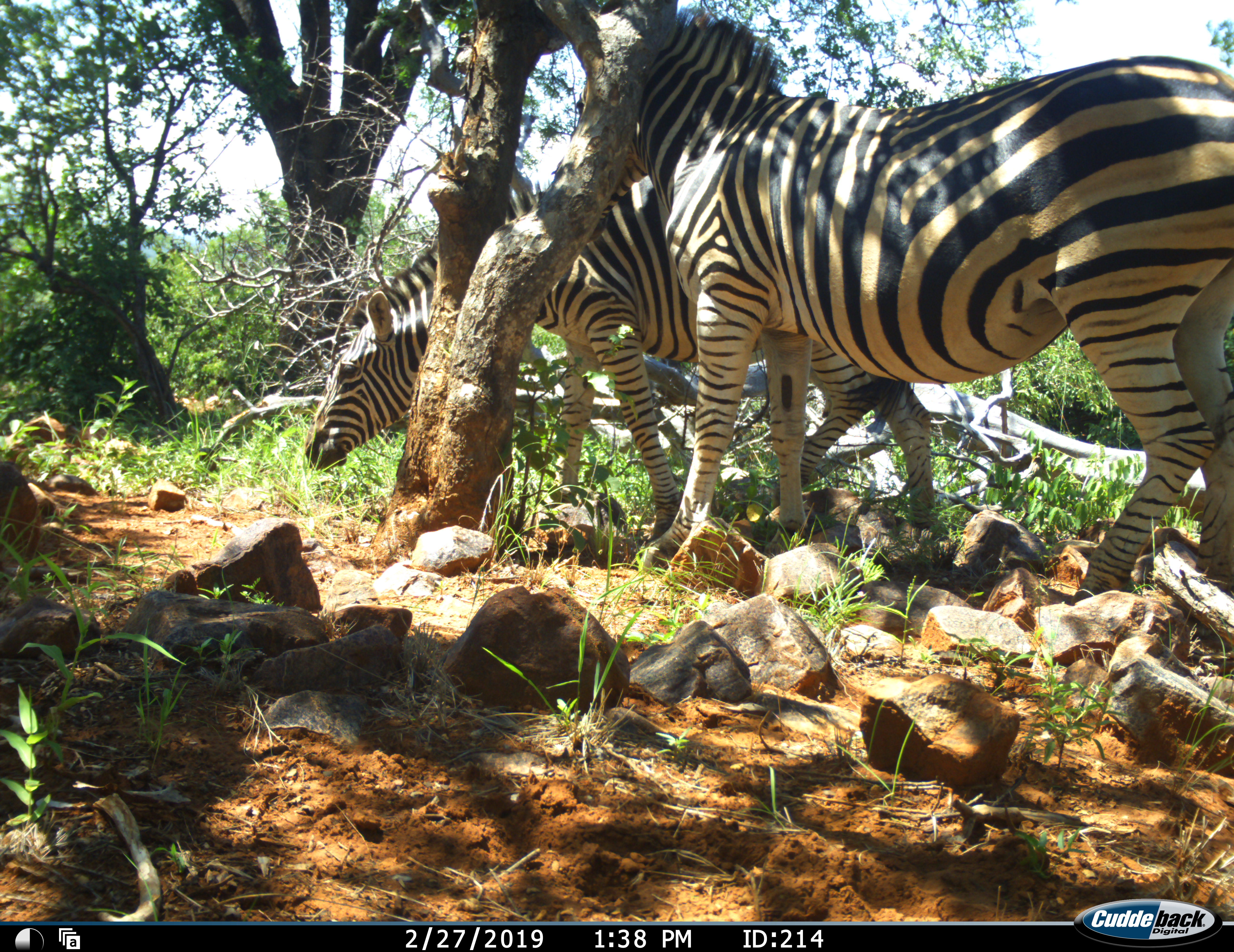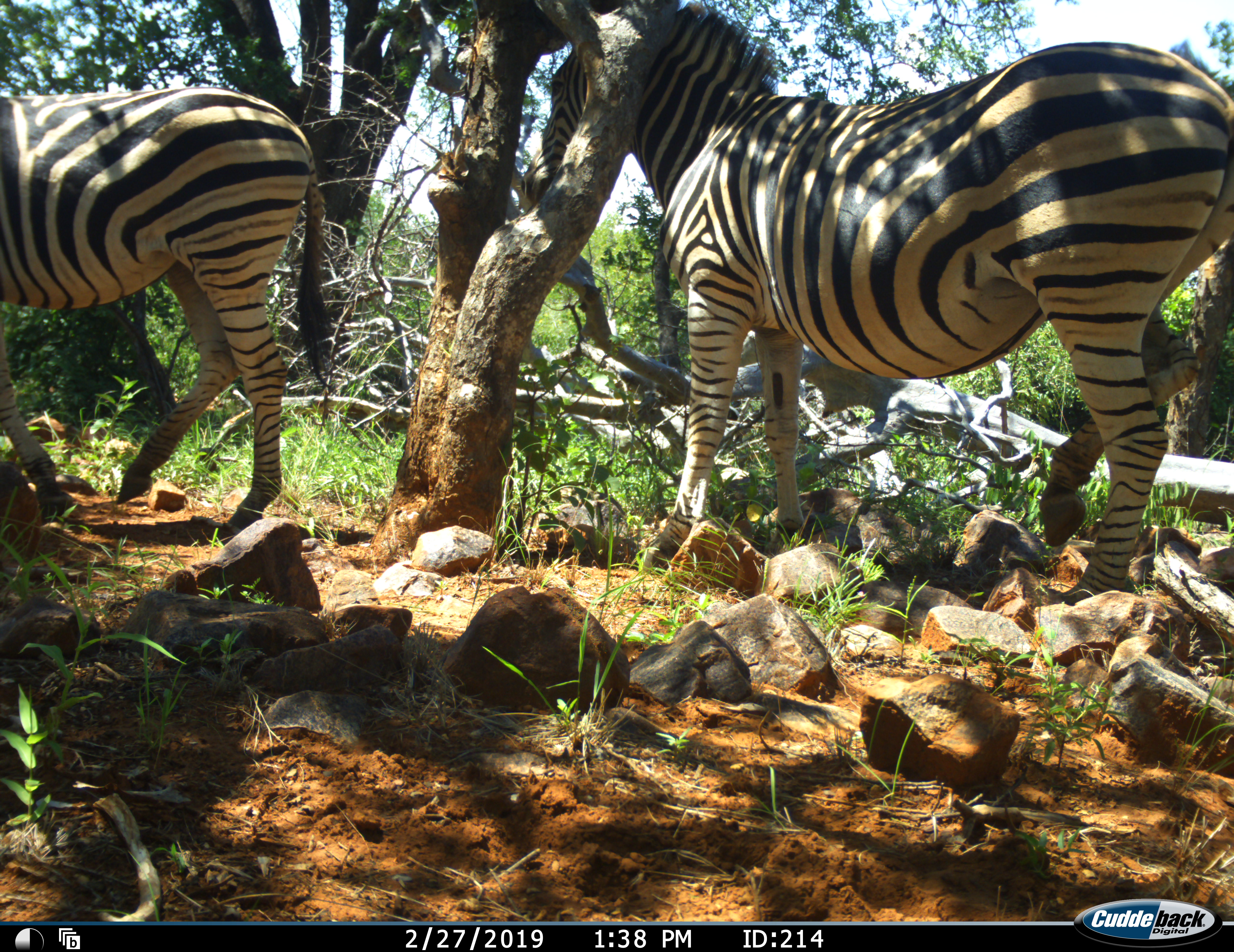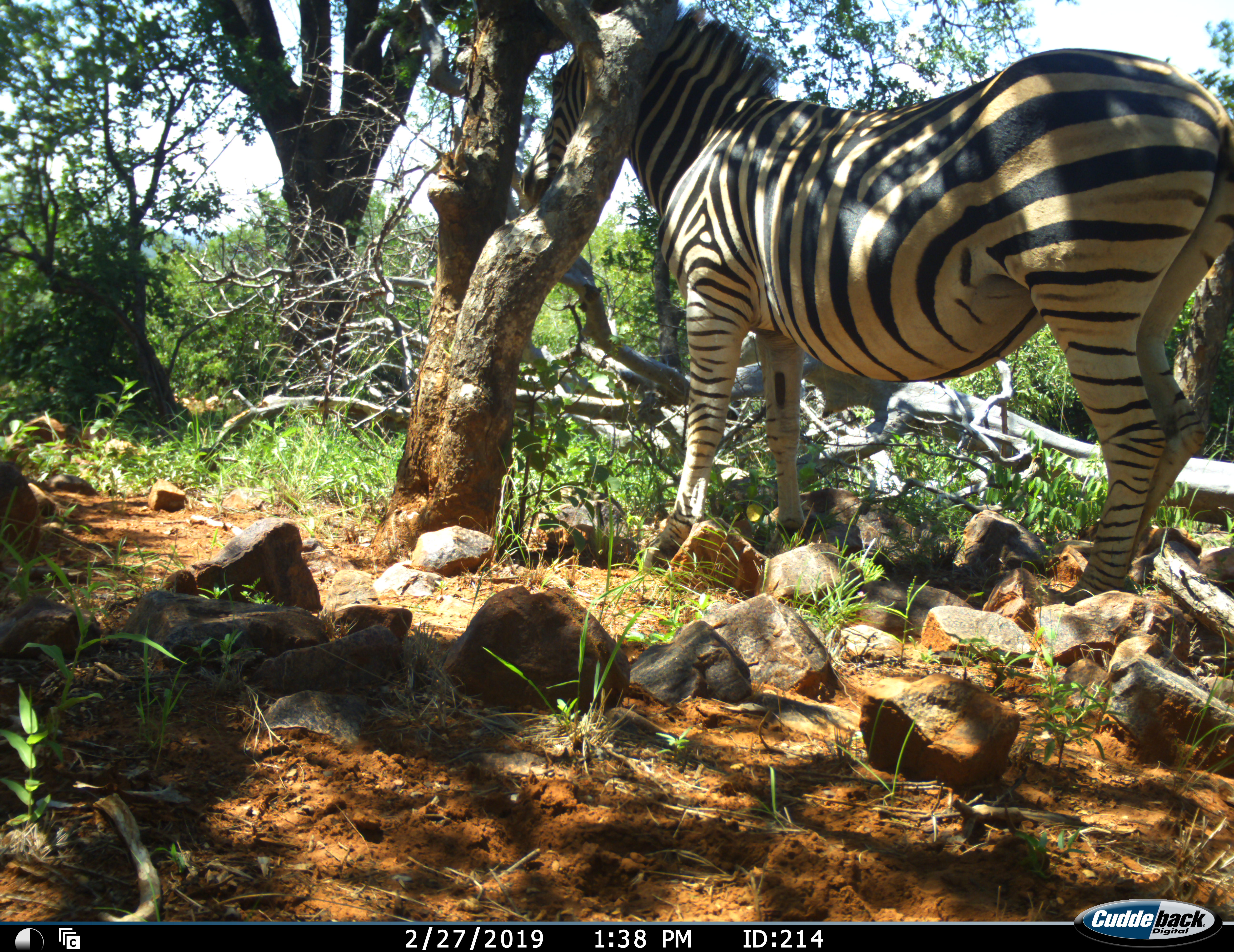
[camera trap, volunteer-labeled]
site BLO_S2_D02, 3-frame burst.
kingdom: Animalia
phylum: Chordata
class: Mammalia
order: Perissodactyla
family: Equidae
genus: Equus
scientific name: Equus quagga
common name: plains zebra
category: zebraplains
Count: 2.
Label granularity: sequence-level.